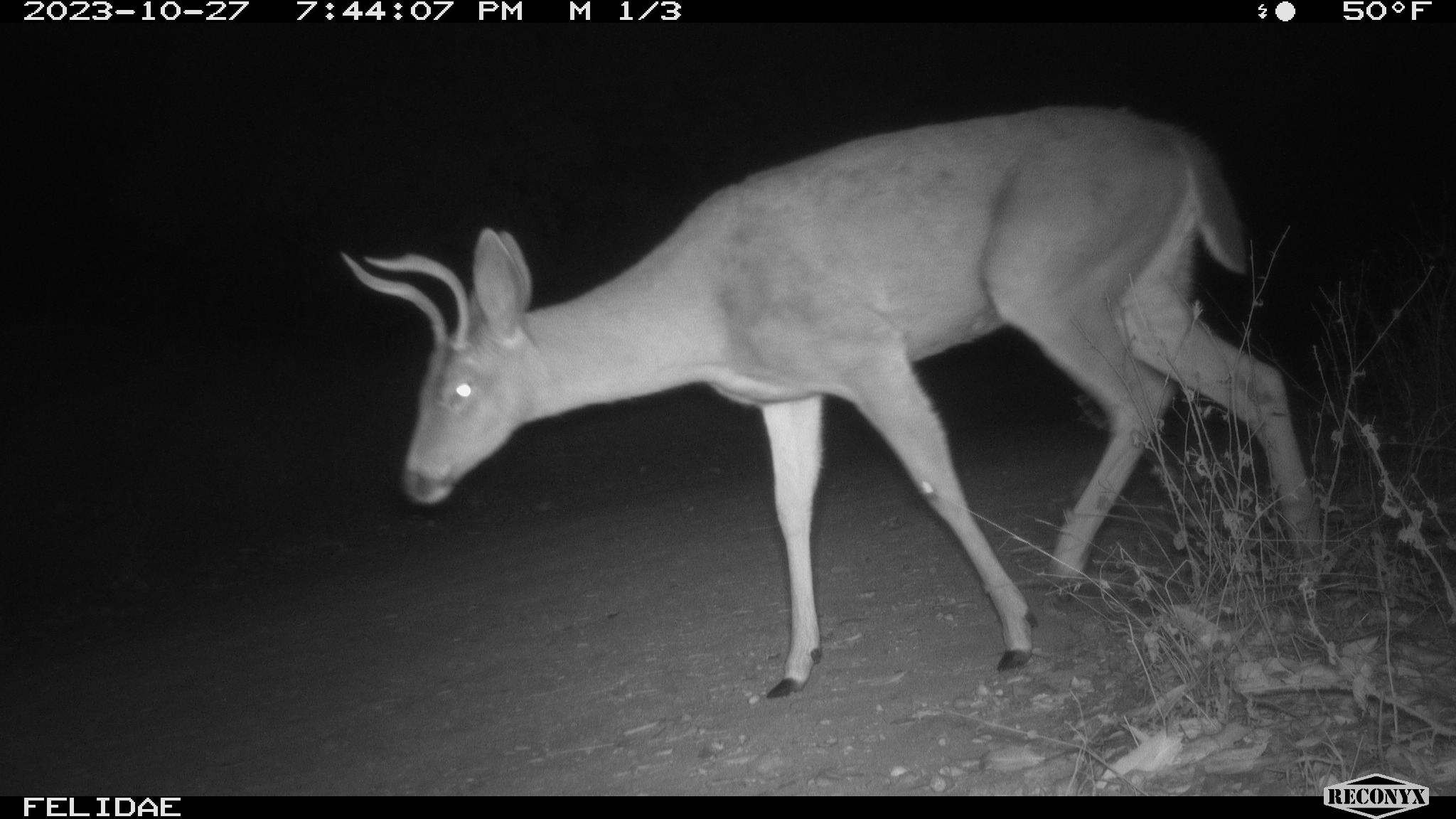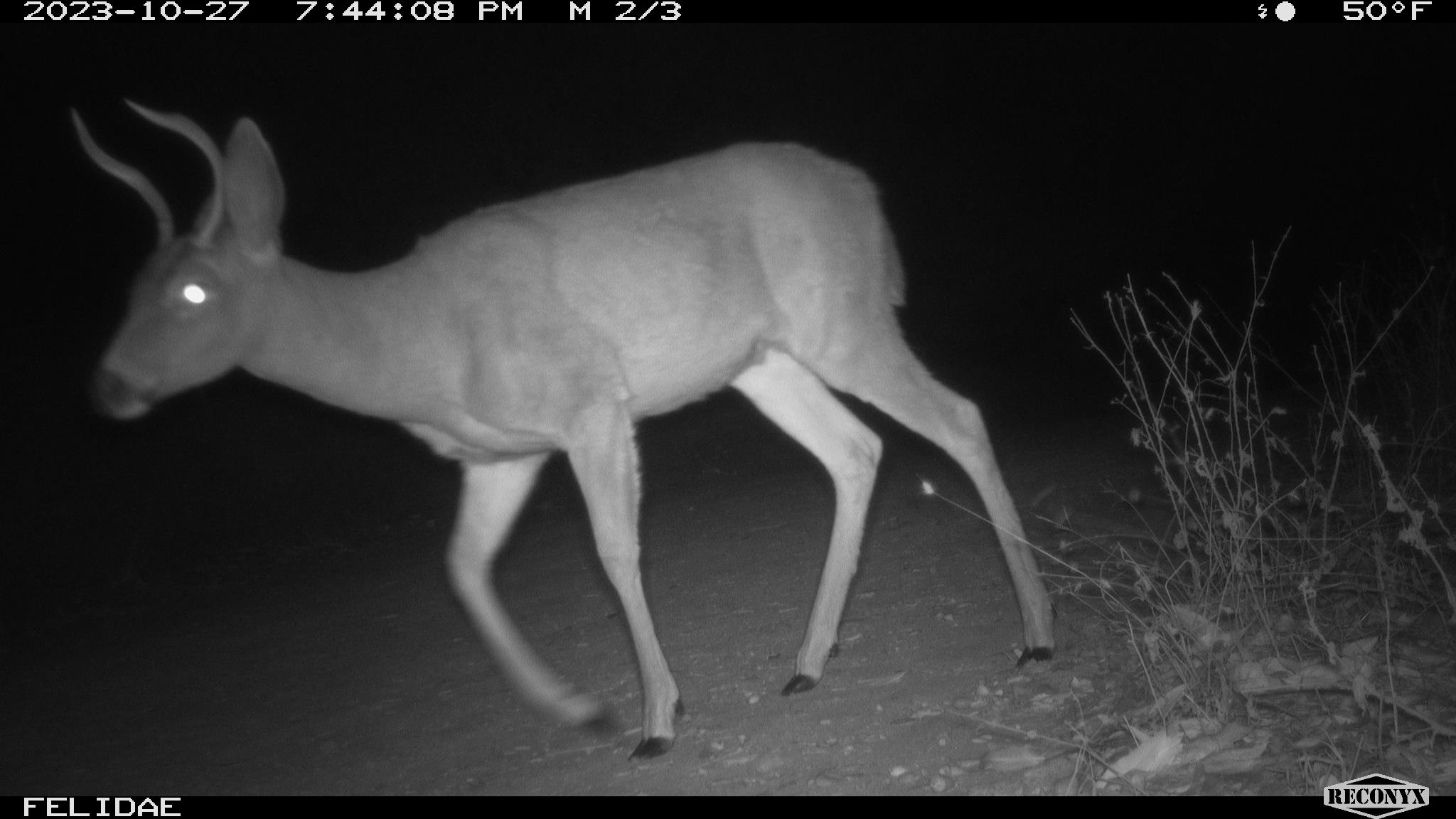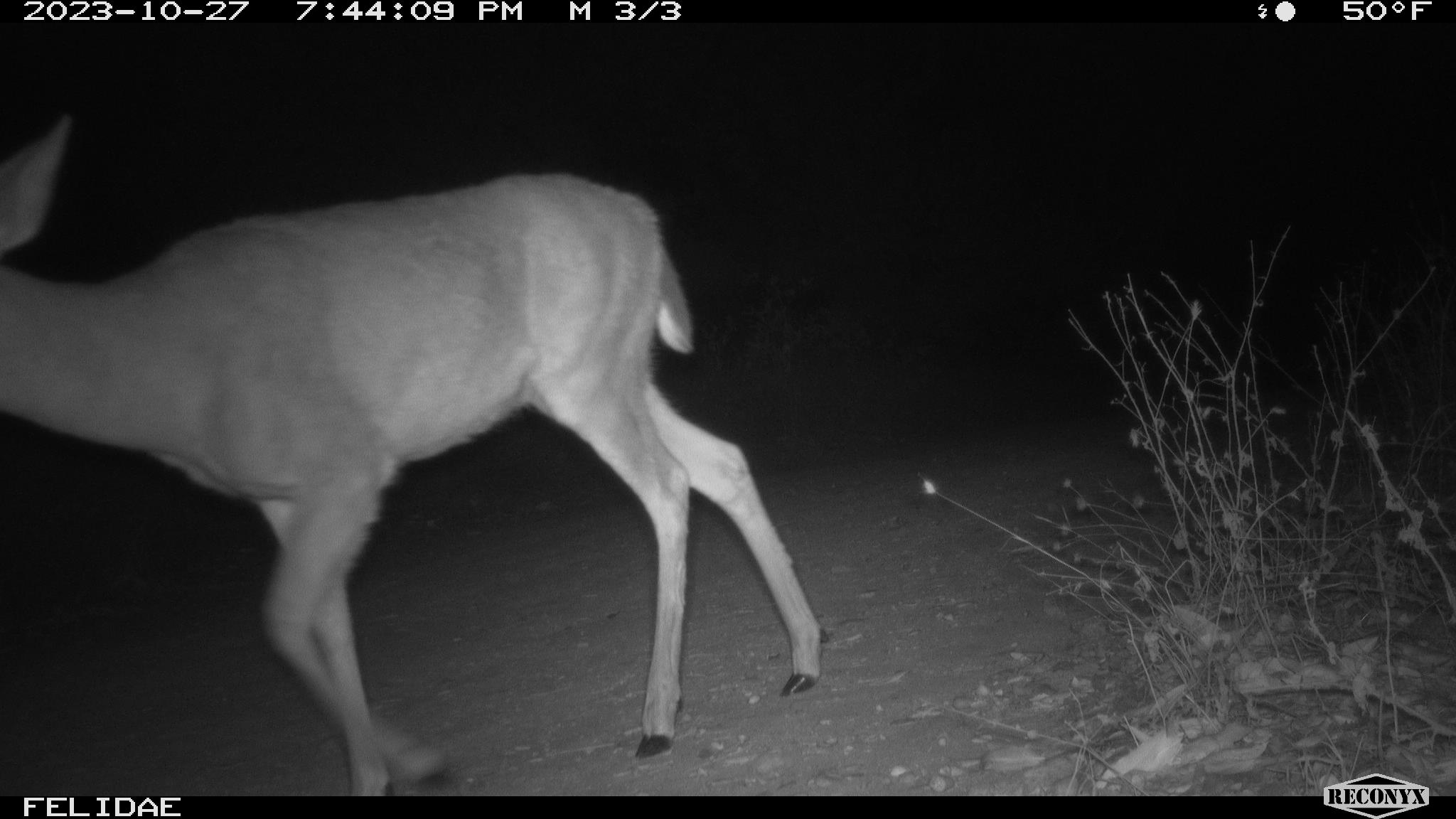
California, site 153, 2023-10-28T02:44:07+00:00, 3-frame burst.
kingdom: Animalia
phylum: Chordata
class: Mammalia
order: Artiodactyla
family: Cervidae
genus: Odocoileus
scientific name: Odocoileus hemionus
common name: mule deer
Mule deer (Odocoileus hemionus).